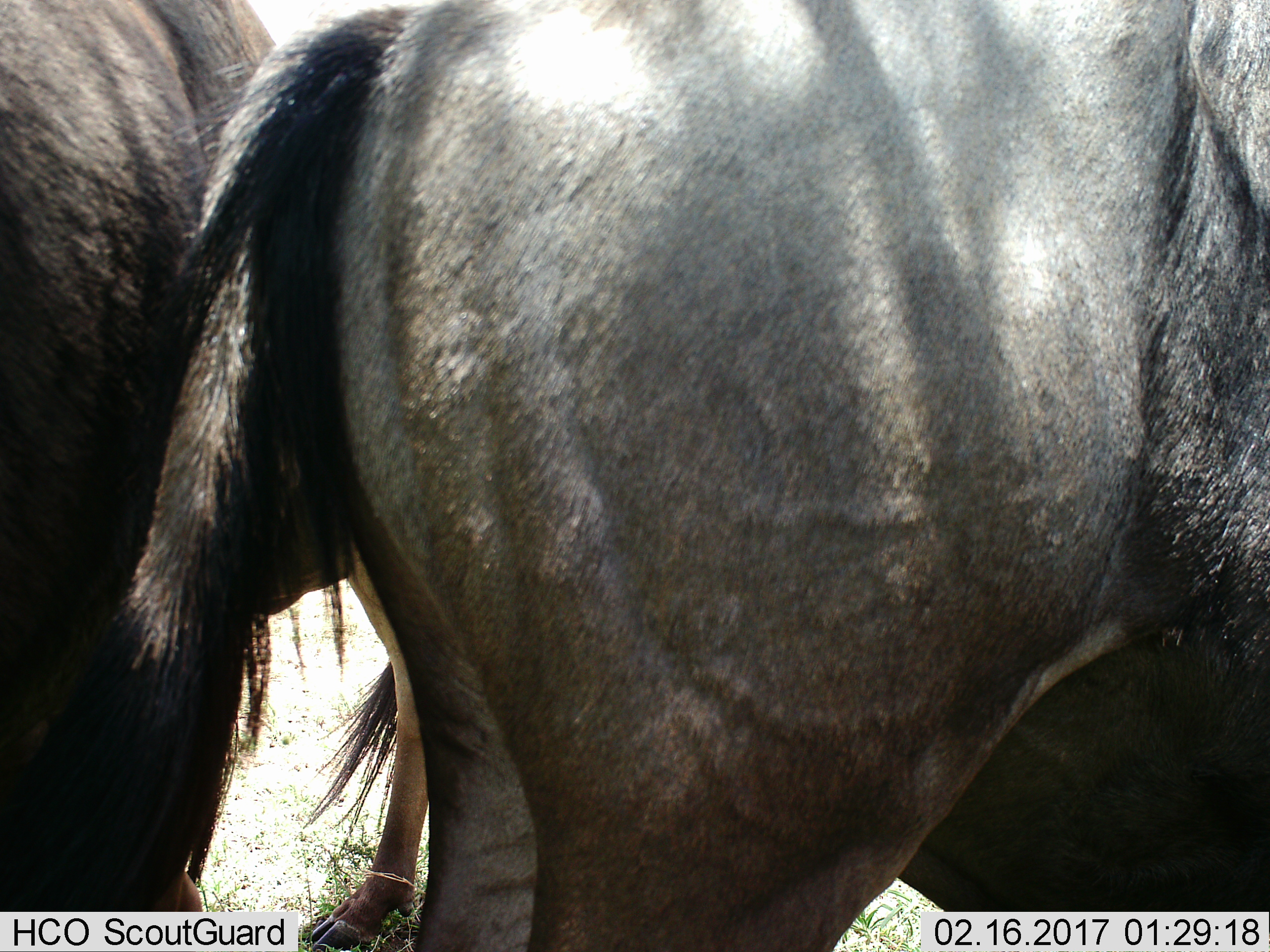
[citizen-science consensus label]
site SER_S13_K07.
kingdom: Animalia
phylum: Chordata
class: Mammalia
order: Artiodactyla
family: Bovidae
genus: Connochaetes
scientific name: Connochaetes taurinus taurinus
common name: blue wildebeest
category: wildebeestblue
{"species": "wildebeestblue (blue wildebeest) (Connochaetes taurinus taurinus)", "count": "2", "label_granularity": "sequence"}